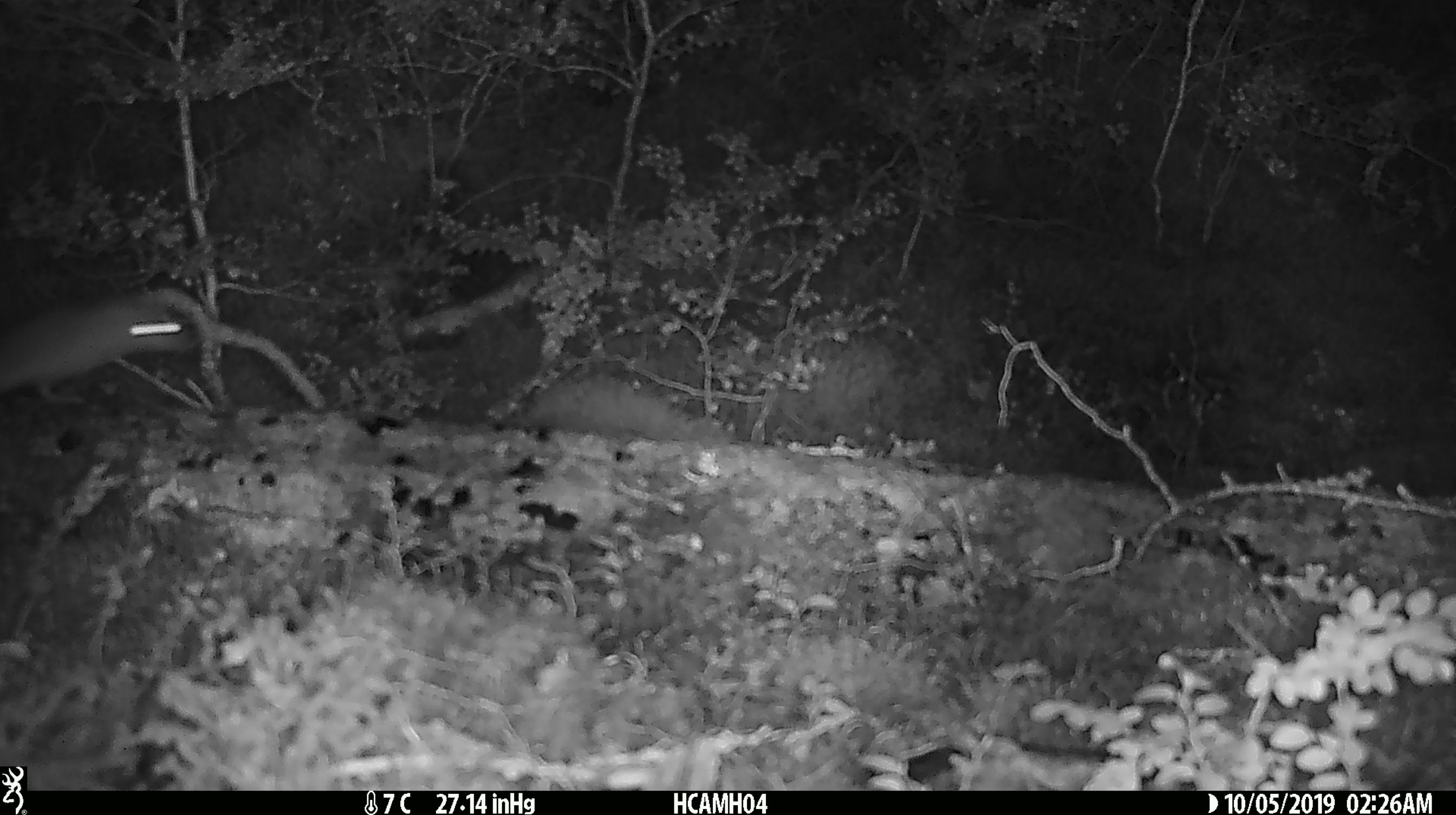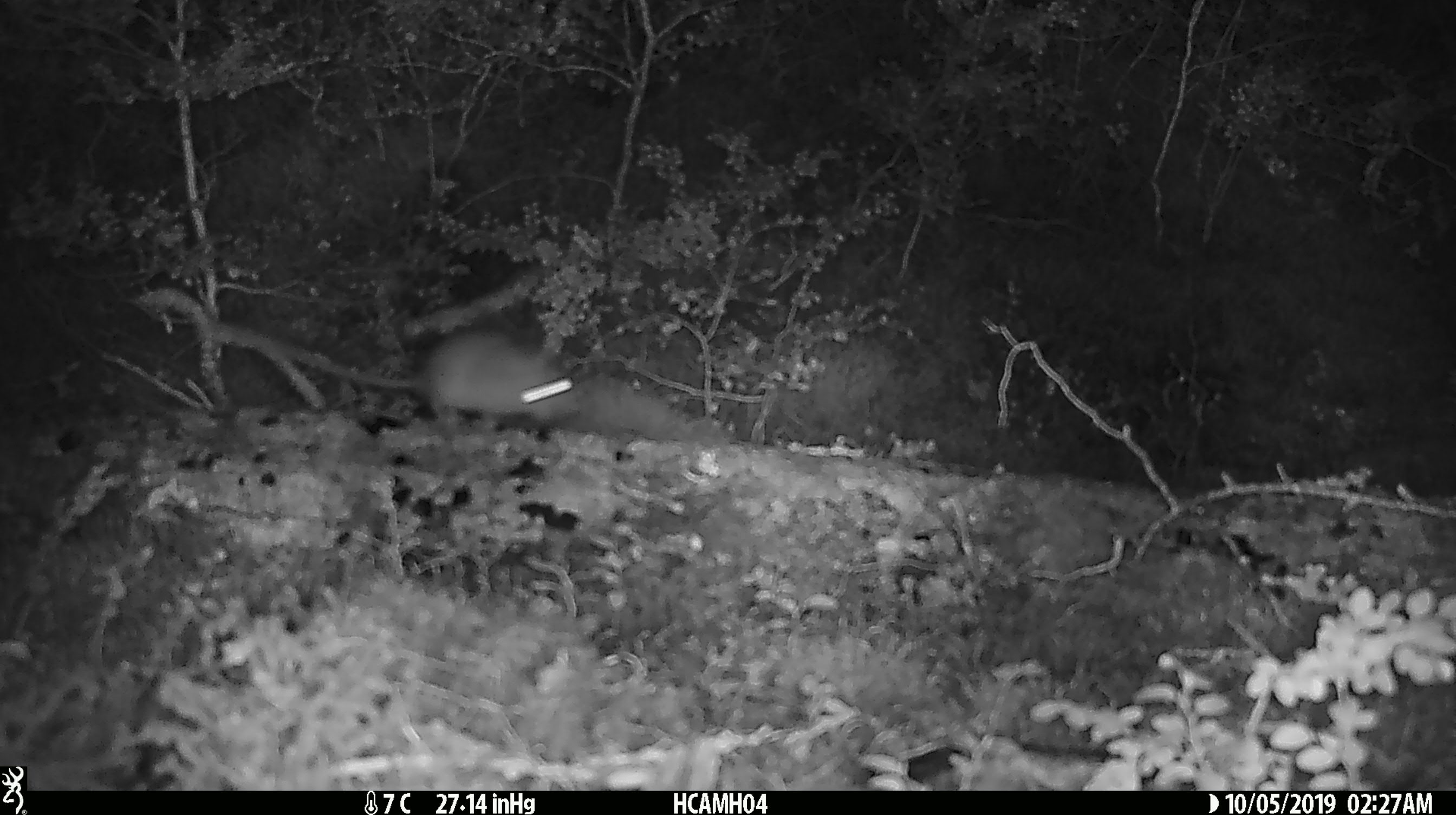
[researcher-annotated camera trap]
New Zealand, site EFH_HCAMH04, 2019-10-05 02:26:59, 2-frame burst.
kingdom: Animalia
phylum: Chordata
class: Mammalia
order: Rodentia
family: Muridae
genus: Mus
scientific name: Mus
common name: mouse